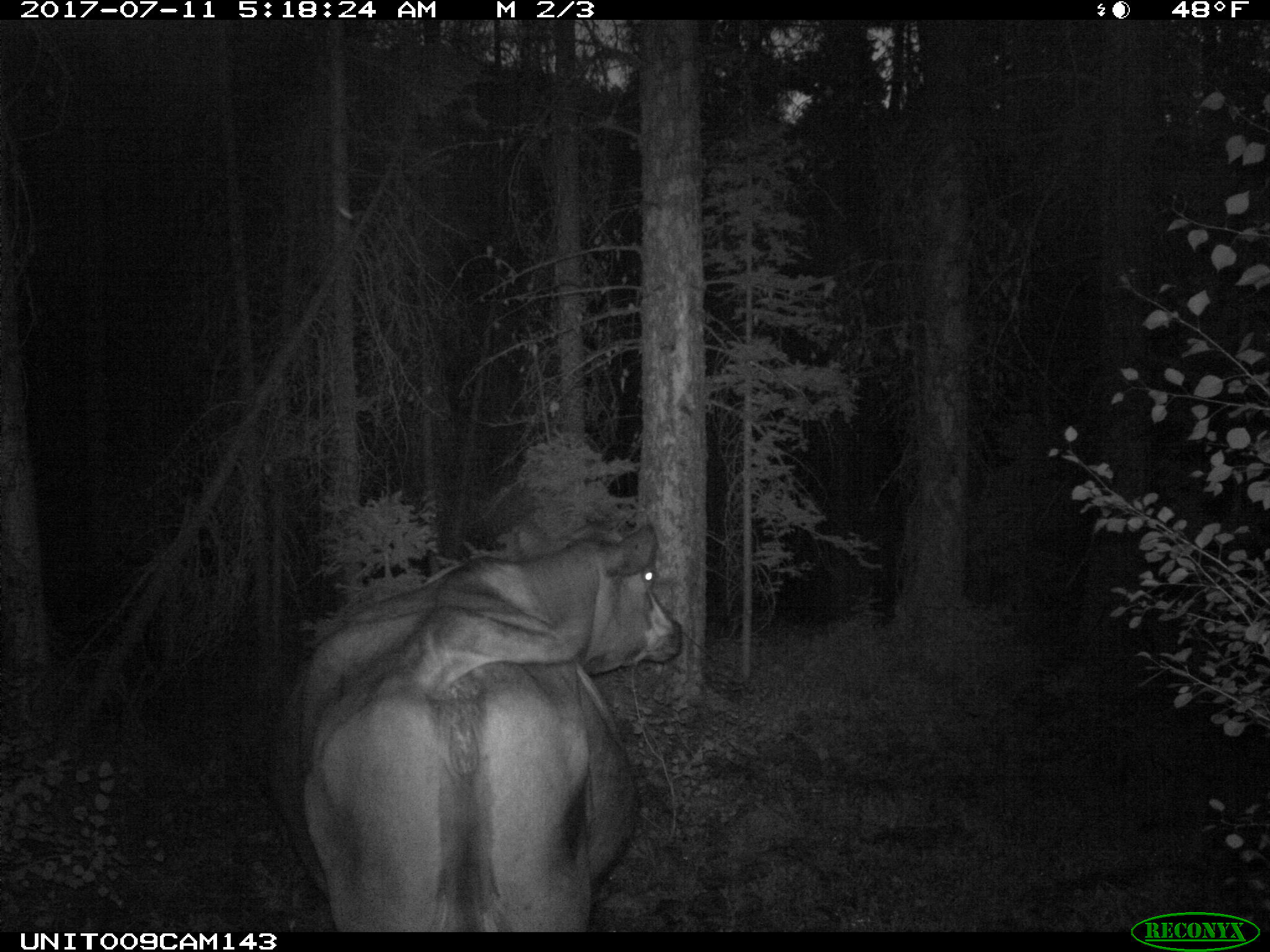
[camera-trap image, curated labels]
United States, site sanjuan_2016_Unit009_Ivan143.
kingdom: Animalia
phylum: Chordata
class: Mammalia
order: Artiodactyla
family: Bovidae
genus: Bos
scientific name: Bos taurus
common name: domestic cow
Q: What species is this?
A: Bos taurus (domestic cow).